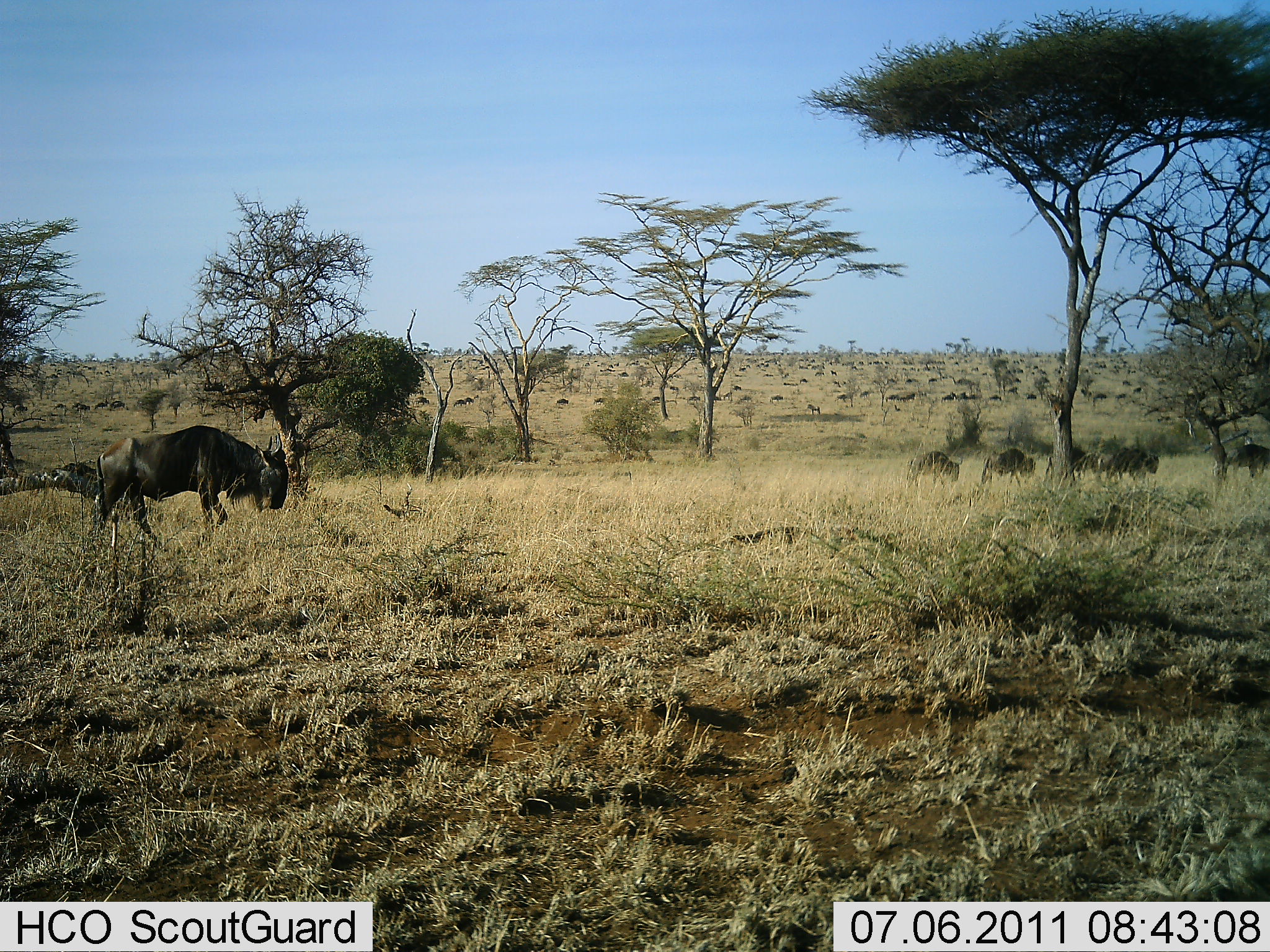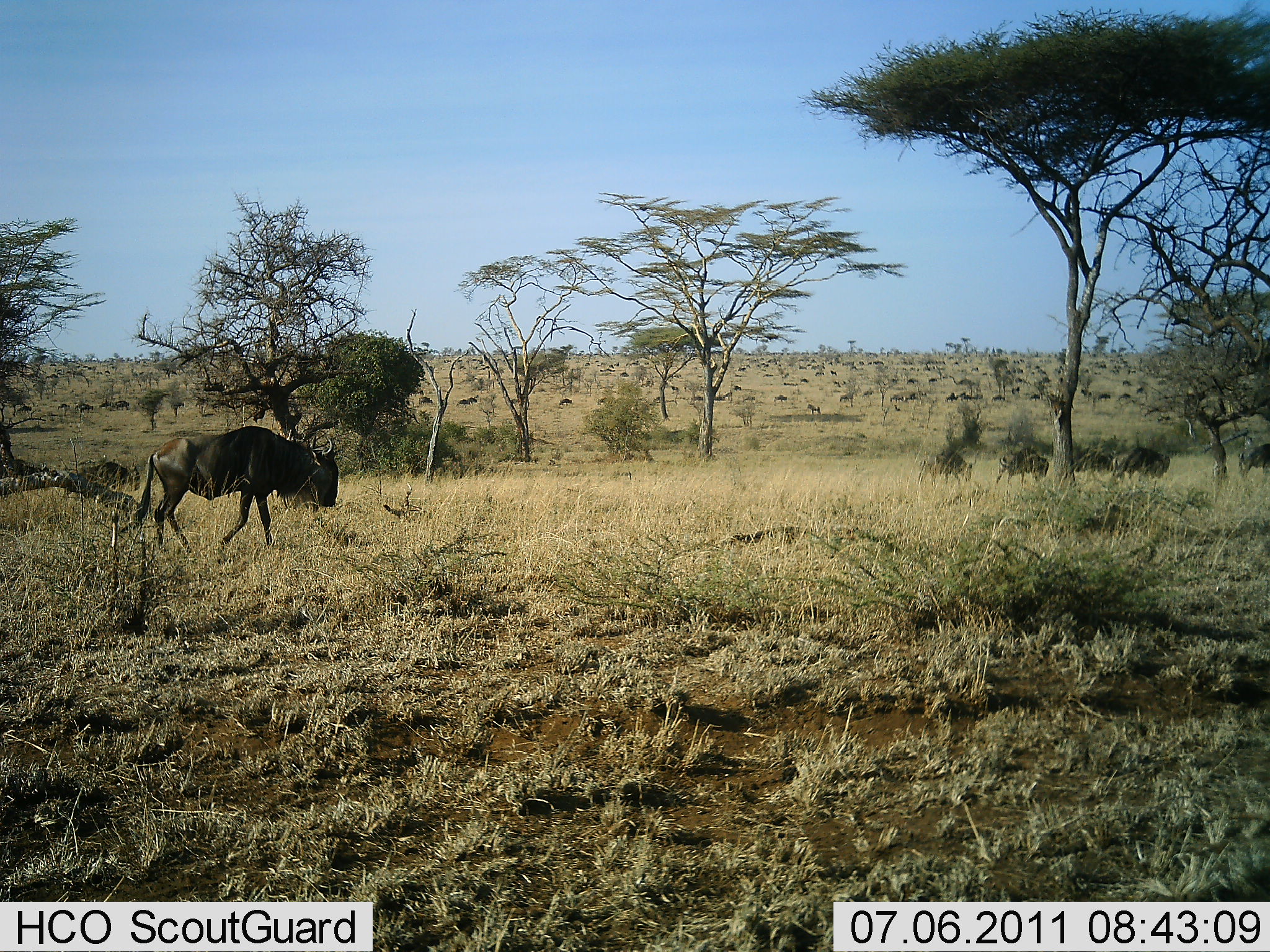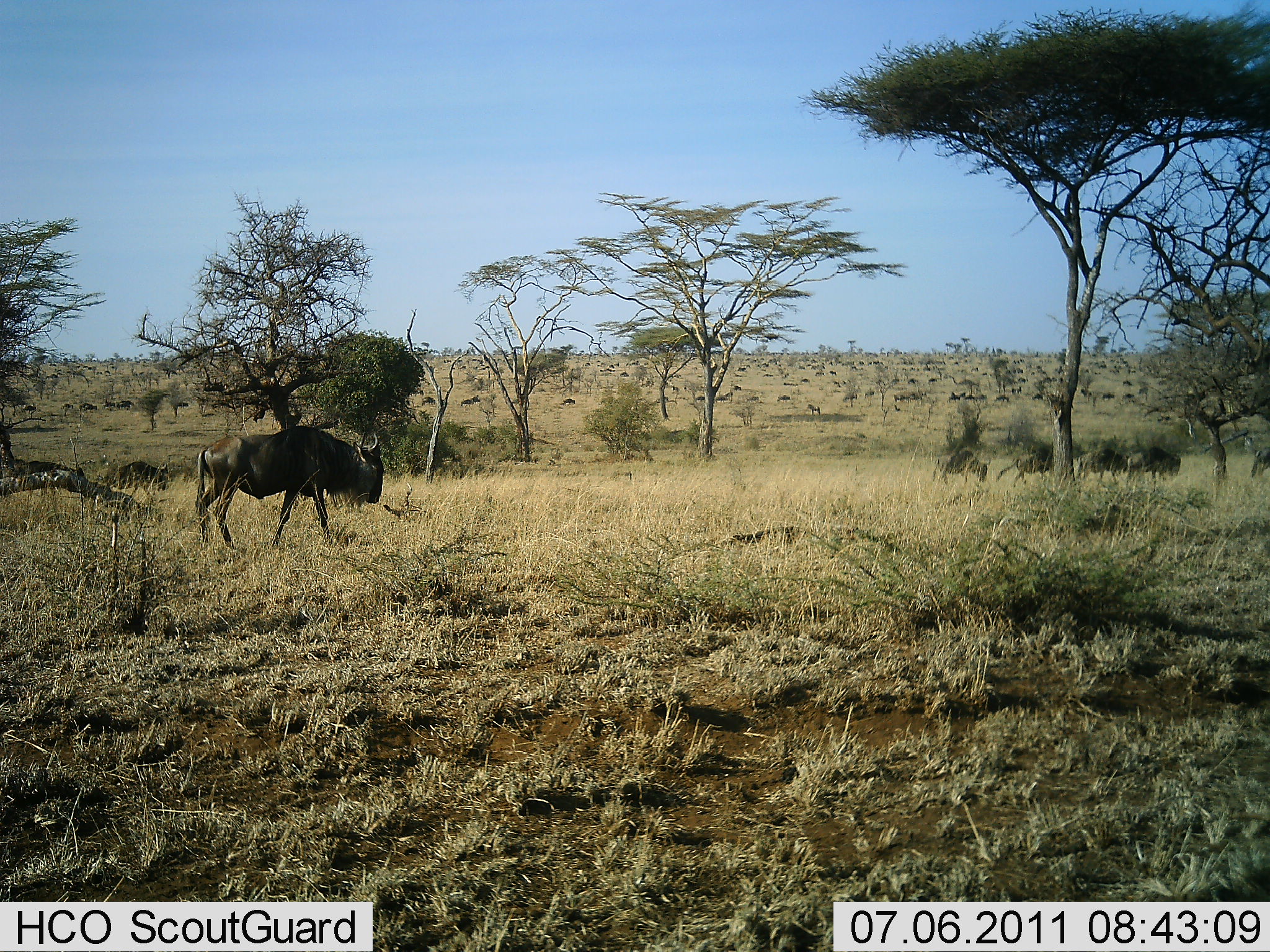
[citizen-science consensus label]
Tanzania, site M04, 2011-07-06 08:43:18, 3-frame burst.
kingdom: Animalia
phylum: Chordata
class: Mammalia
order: Artiodactyla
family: Bovidae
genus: Connochaetes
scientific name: Connochaetes taurinus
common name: blue wildebeest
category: wildebeest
Wildebeest (blue wildebeest) (Connochaetes taurinus), count 51+. Behavior (volunteer vote fractions): standing 14%, resting 0%, moving 93%, interacting 0%. Young present (vote fraction): 7%. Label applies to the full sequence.